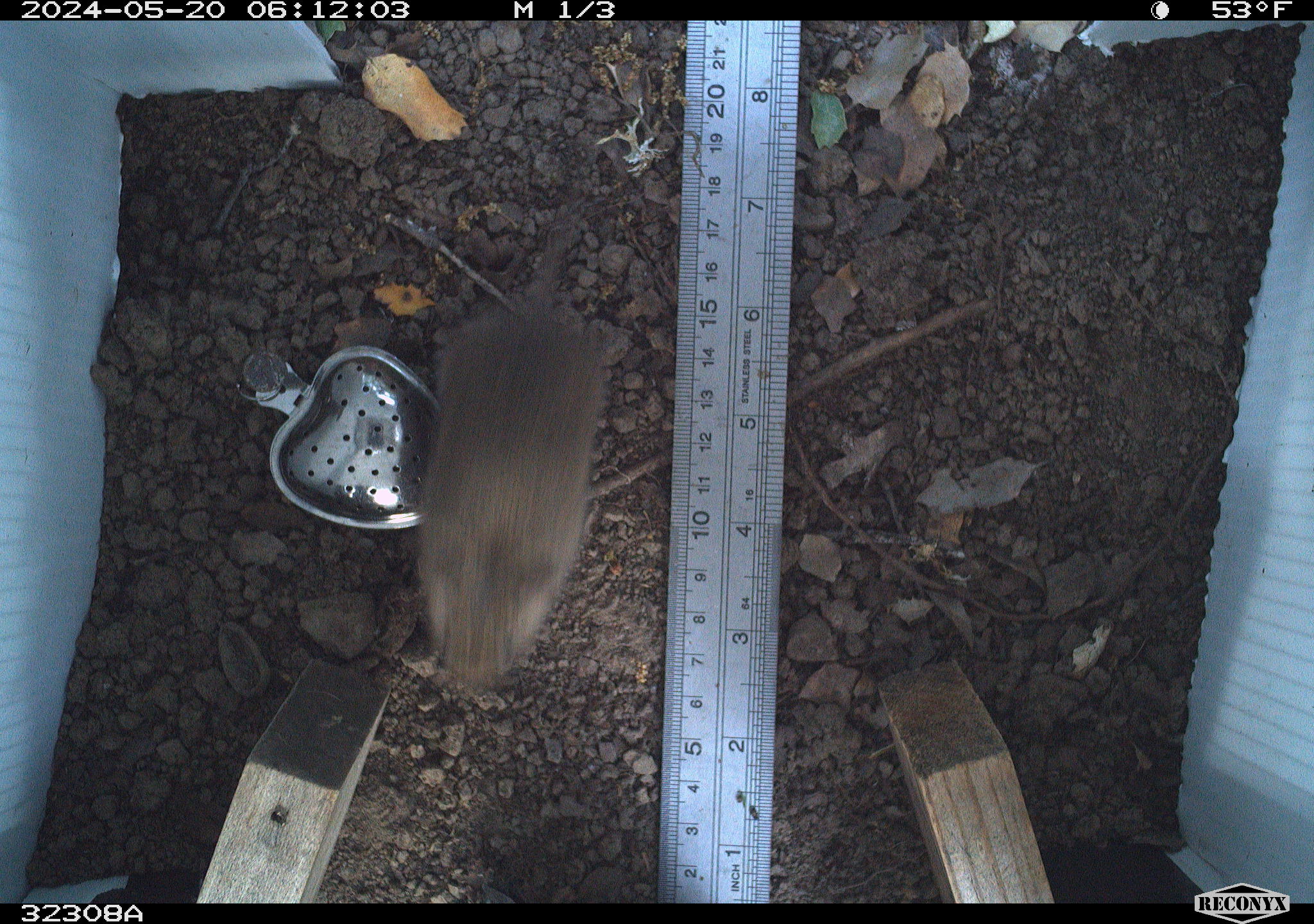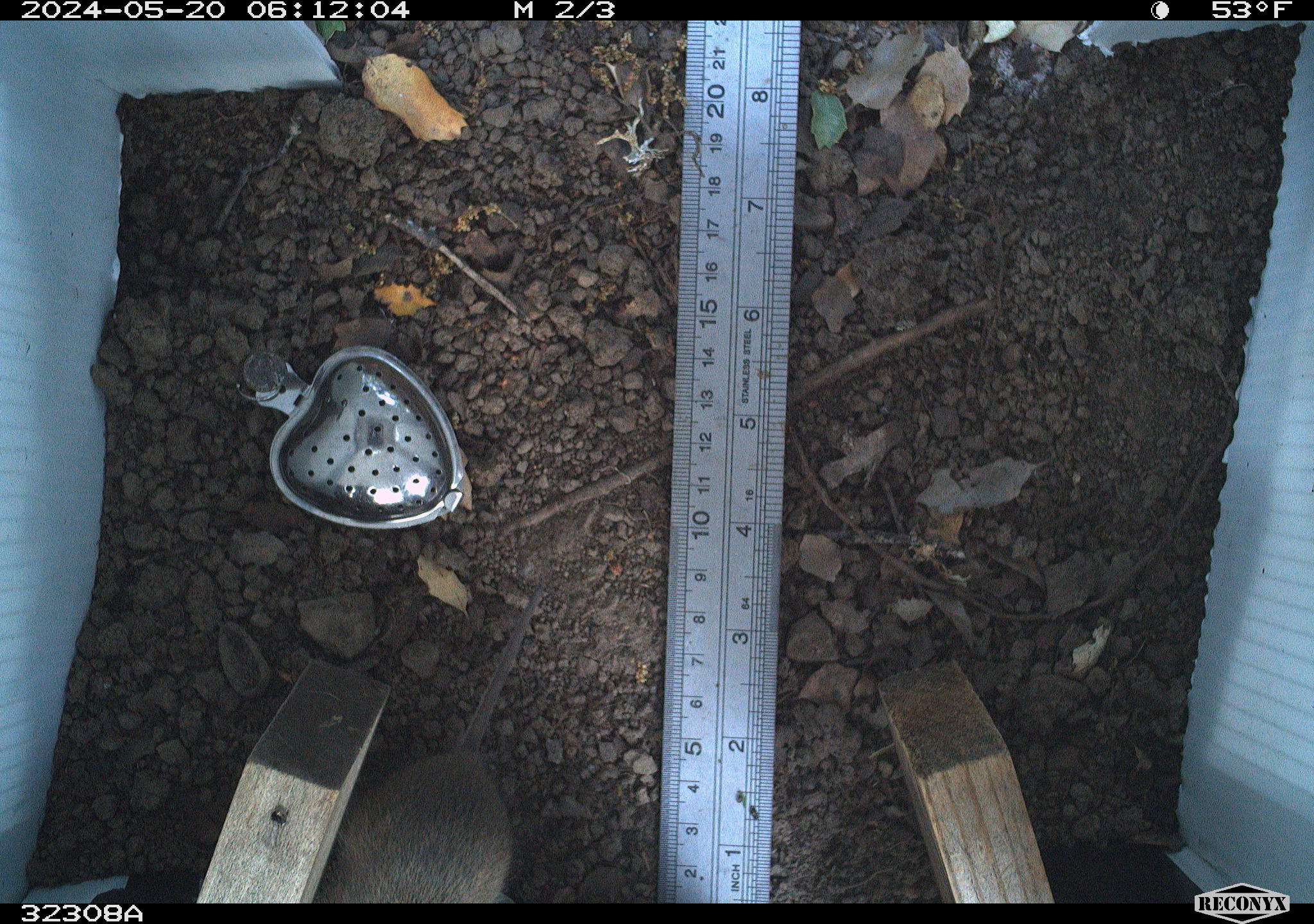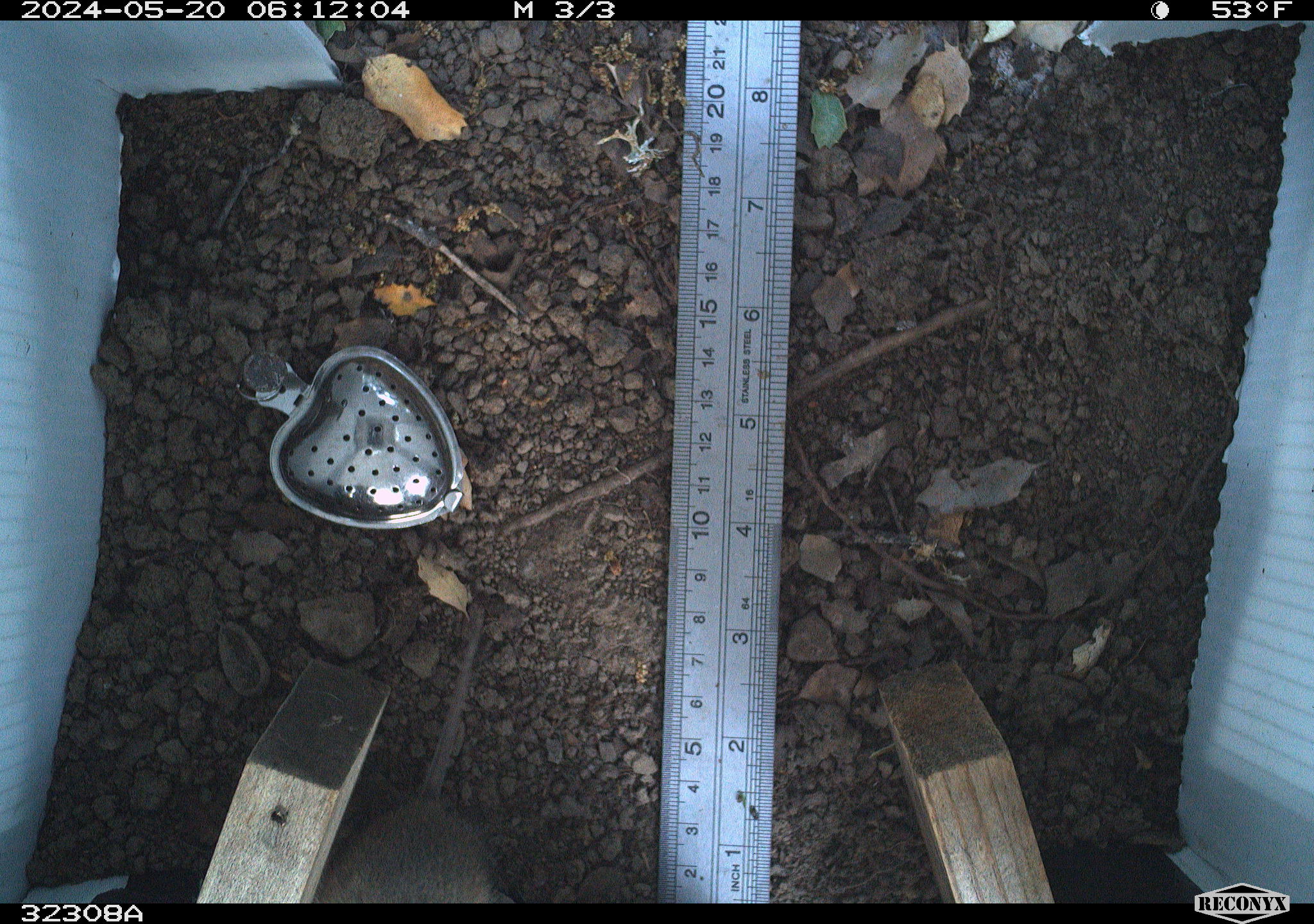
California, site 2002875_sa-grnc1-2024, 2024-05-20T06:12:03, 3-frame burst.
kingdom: Animalia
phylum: Chordata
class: Mammalia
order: Rodentia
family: Cricetidae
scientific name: Arvicolinae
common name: voles, lemmings, and muskrats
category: arvicolinae subfamily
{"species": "arvicolinae subfamily (voles, lemmings, and muskrats) (Arvicolinae)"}